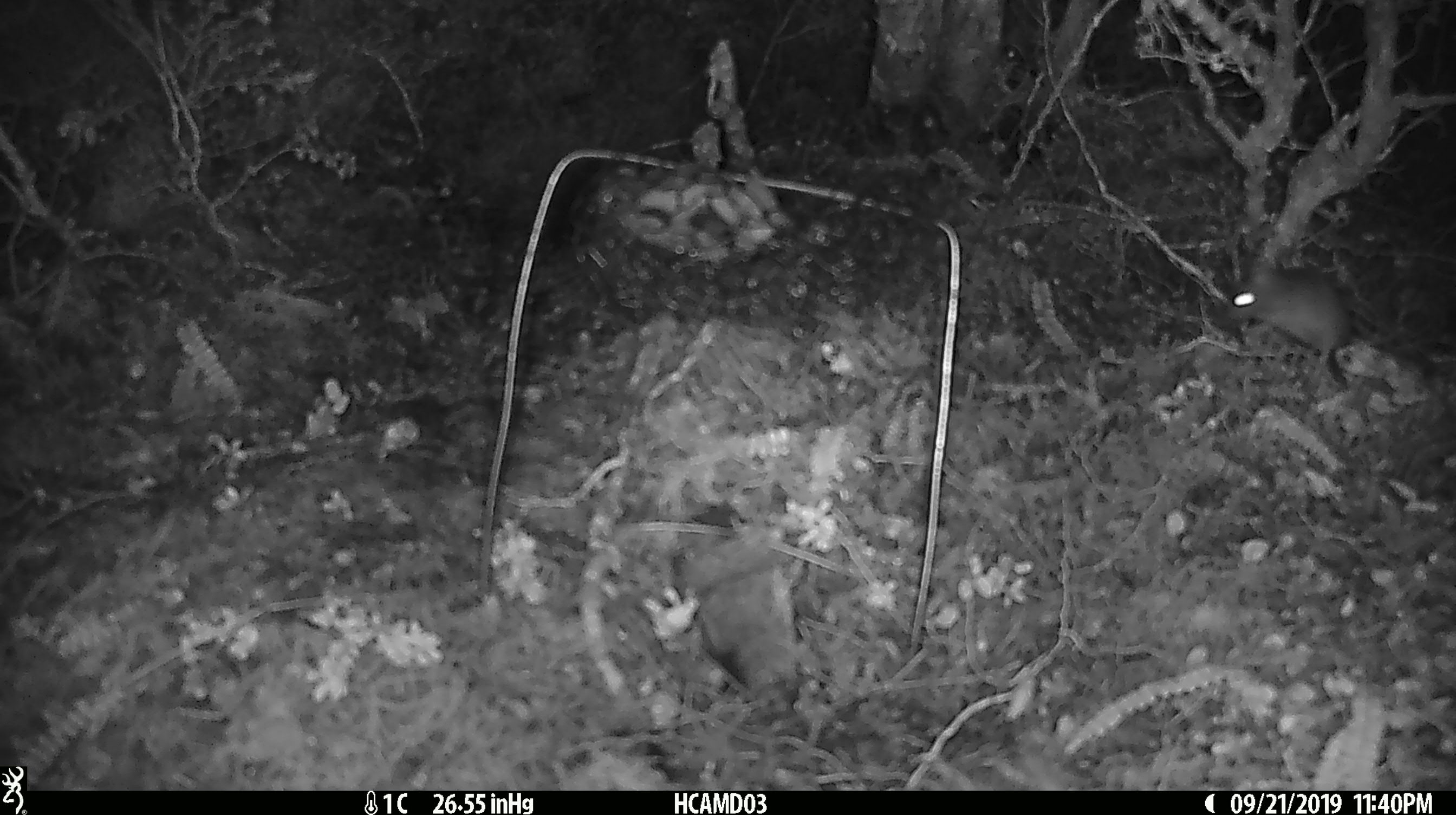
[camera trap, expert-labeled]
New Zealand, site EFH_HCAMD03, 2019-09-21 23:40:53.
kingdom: Animalia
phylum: Chordata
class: Mammalia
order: Rodentia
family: Muridae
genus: Mus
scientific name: Mus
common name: mouse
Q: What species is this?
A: Mouse (Mus).